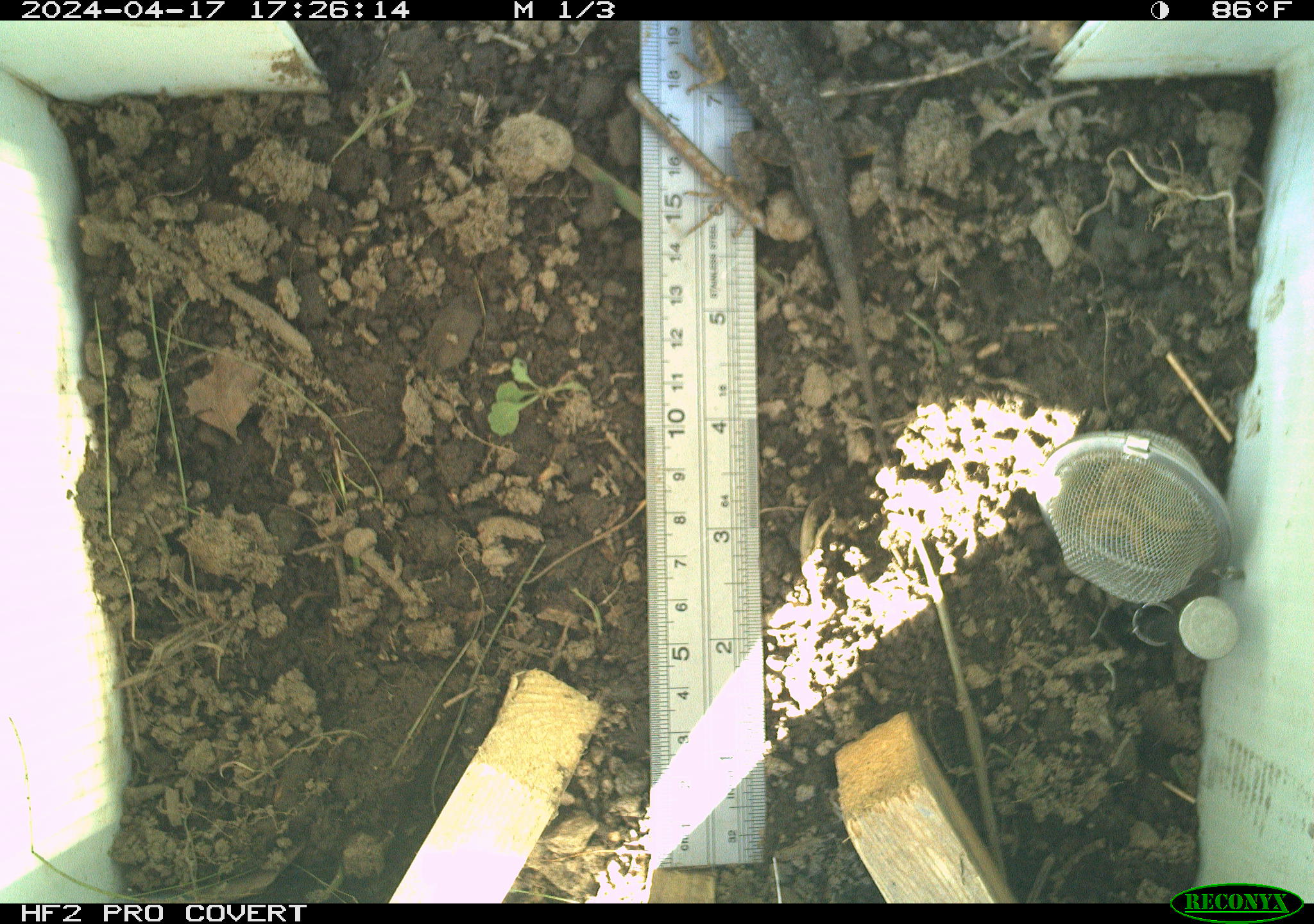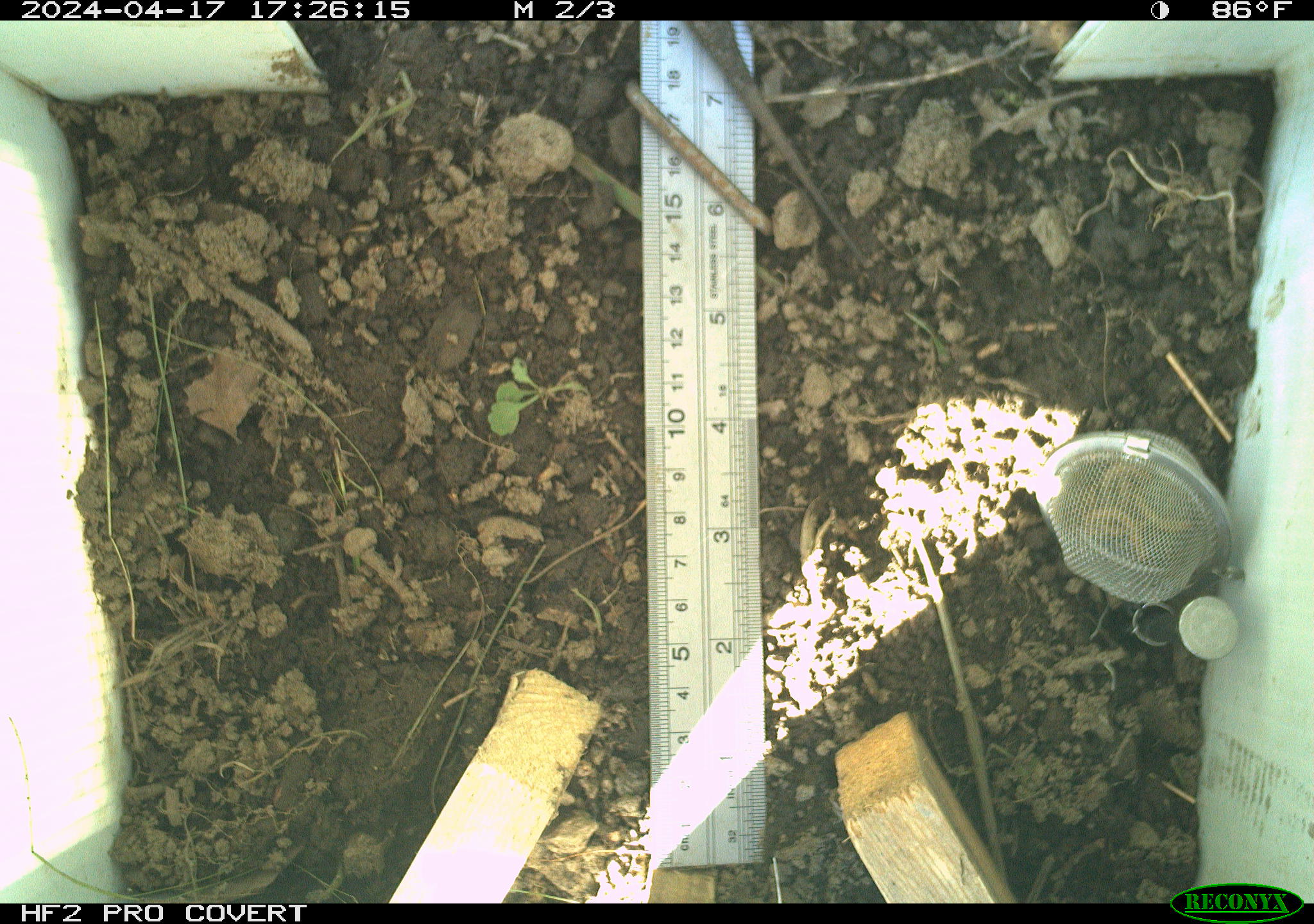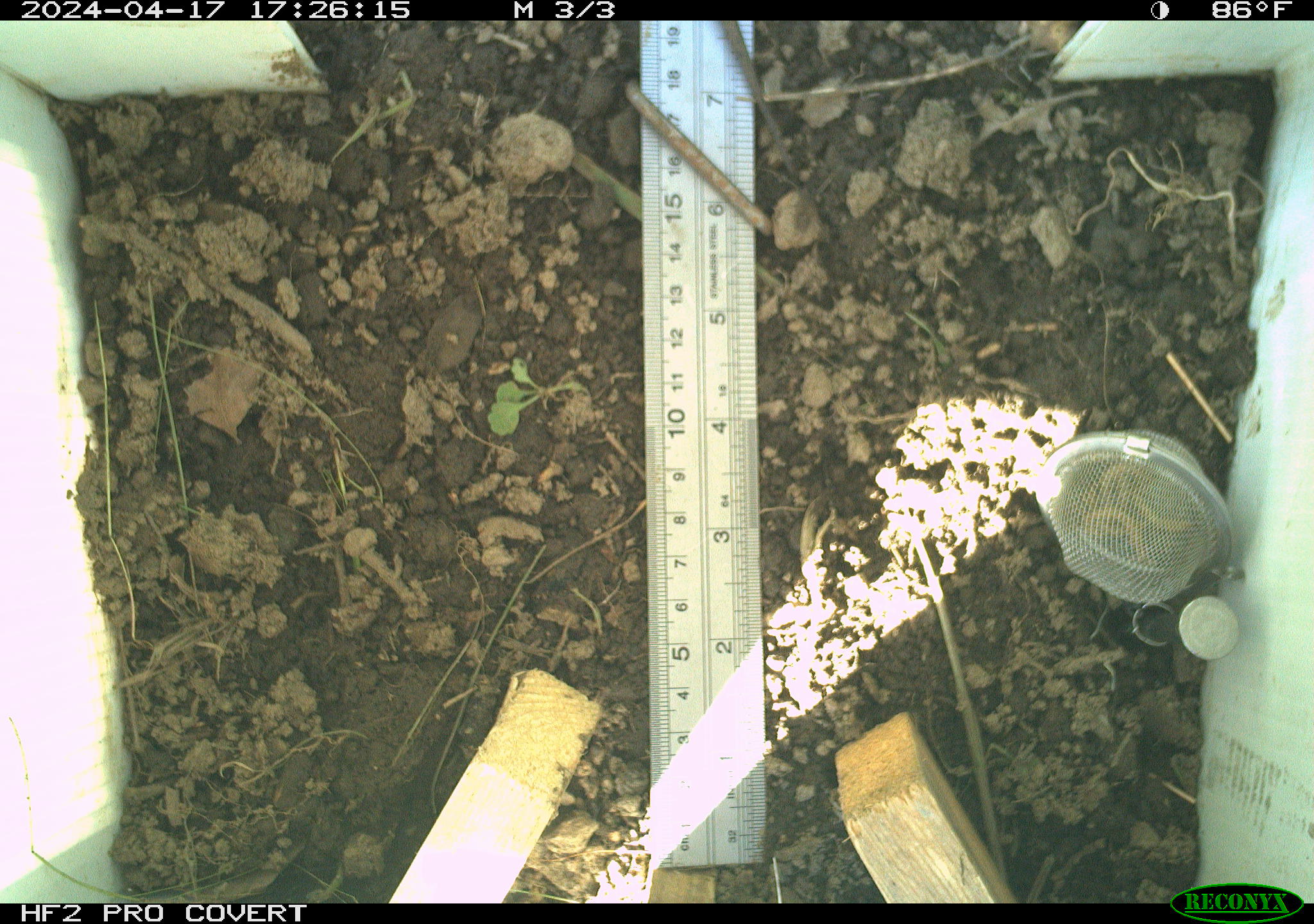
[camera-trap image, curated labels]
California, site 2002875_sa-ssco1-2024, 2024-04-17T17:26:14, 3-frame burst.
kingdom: Animalia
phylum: Chordata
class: Reptilia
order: Squamata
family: Phrynosomatidae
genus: Sceloporus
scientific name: Sceloporus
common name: spiny lizards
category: sceloporus species